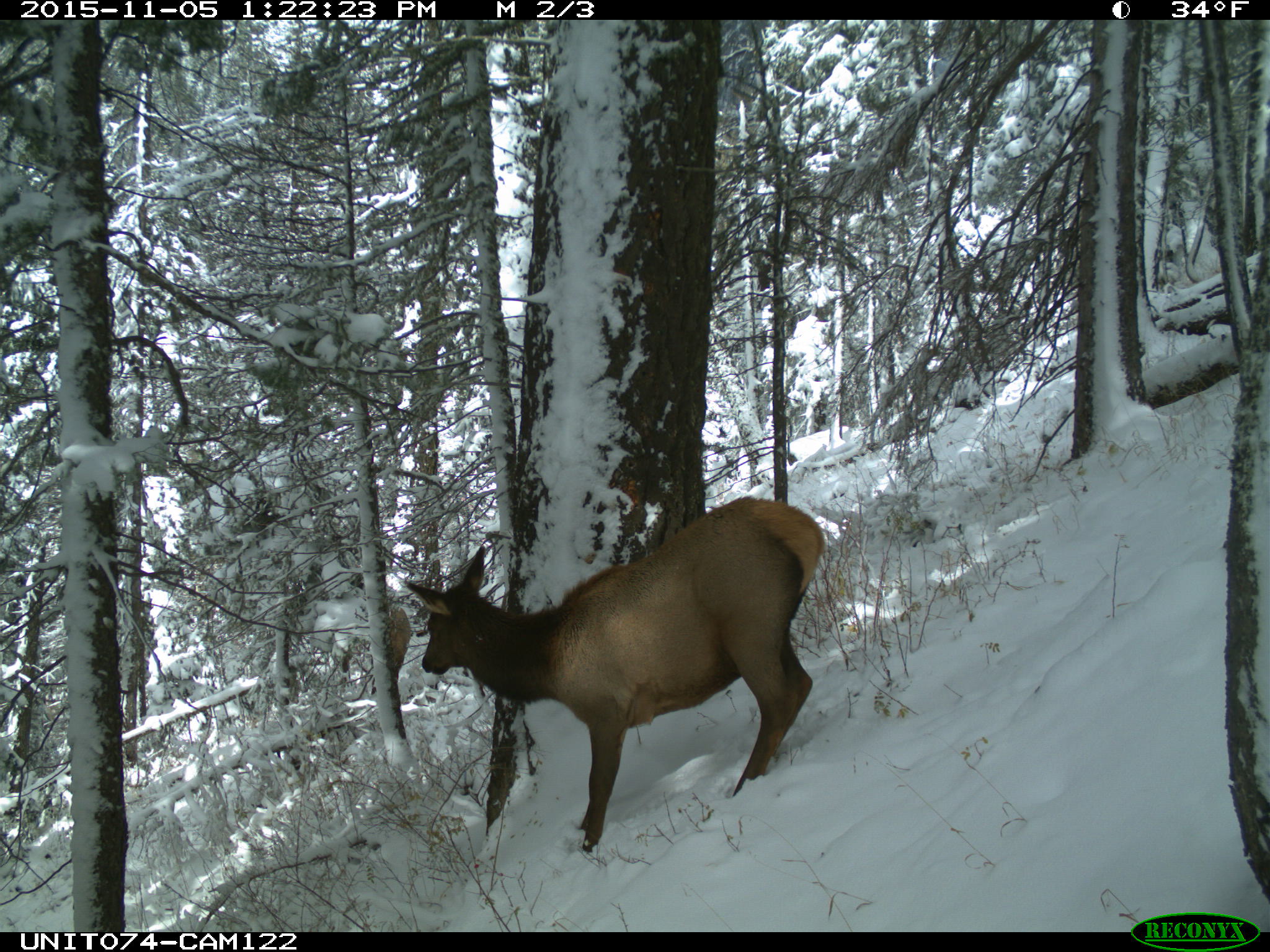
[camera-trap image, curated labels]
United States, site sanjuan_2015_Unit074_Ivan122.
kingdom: Animalia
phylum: Chordata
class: Mammalia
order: Artiodactyla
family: Cervidae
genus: Cervus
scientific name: Cervus elaphus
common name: red deer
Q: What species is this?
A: Cervus elaphus (red deer).